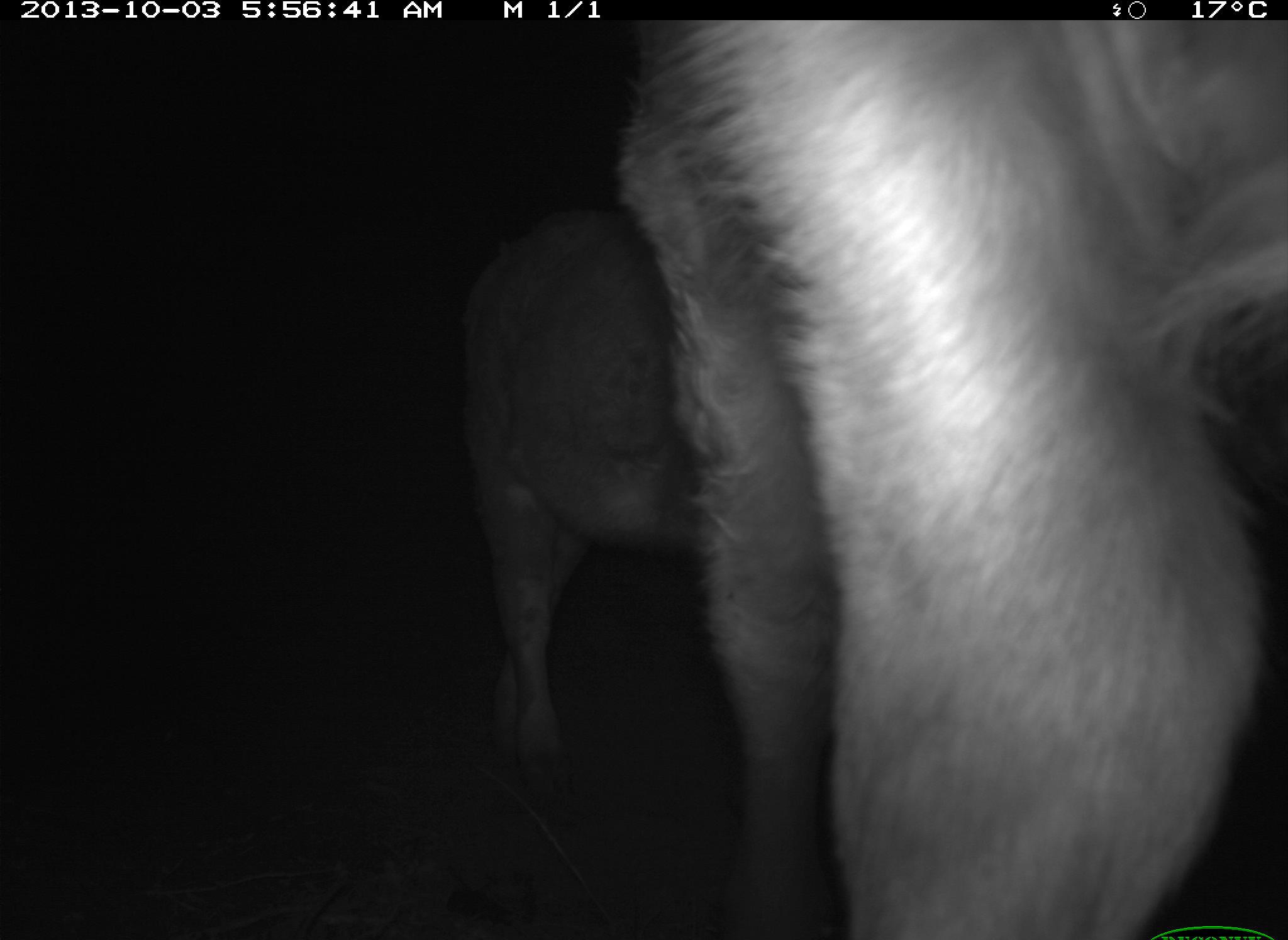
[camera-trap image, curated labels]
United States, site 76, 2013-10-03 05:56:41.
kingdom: Animalia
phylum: Chordata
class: Mammalia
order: Artiodactyla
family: Bovidae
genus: Bos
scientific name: Bos taurus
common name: cow